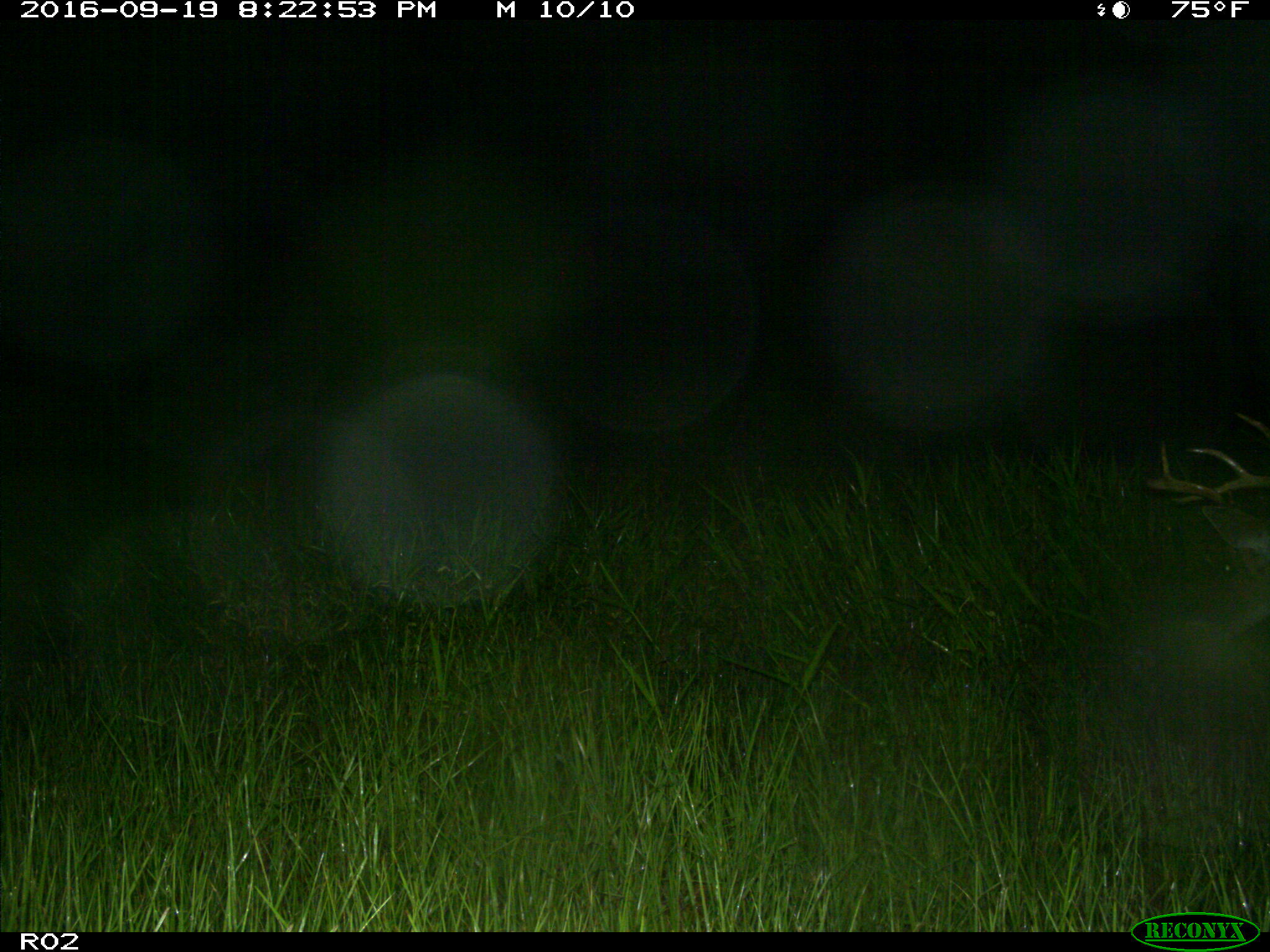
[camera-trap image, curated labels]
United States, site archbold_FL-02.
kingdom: Animalia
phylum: Chordata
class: Mammalia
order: Artiodactyla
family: Cervidae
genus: Odocoileus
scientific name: Odocoileus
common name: deer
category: unidentified deer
Unidentified deer (deer) (Odocoileus).